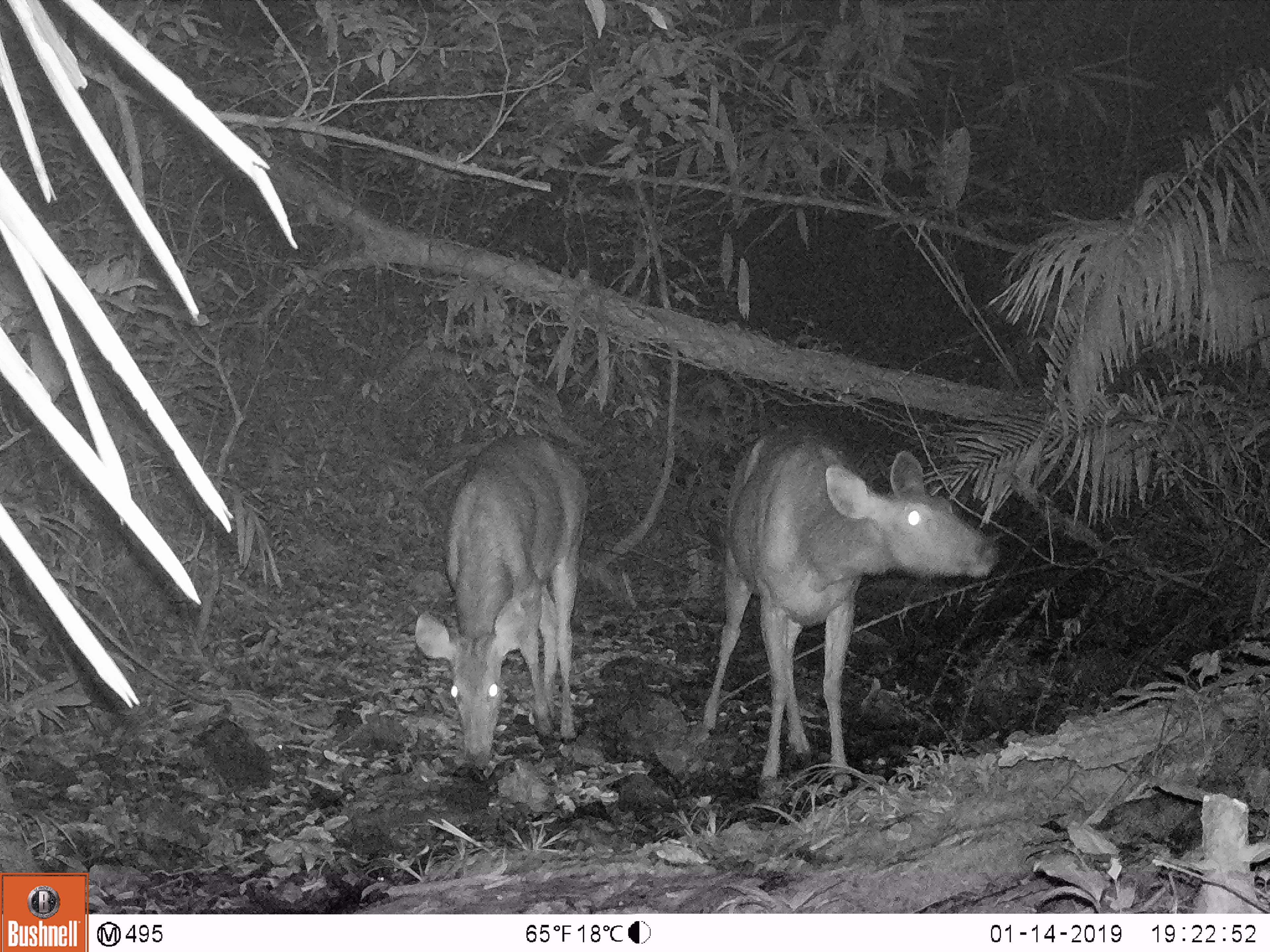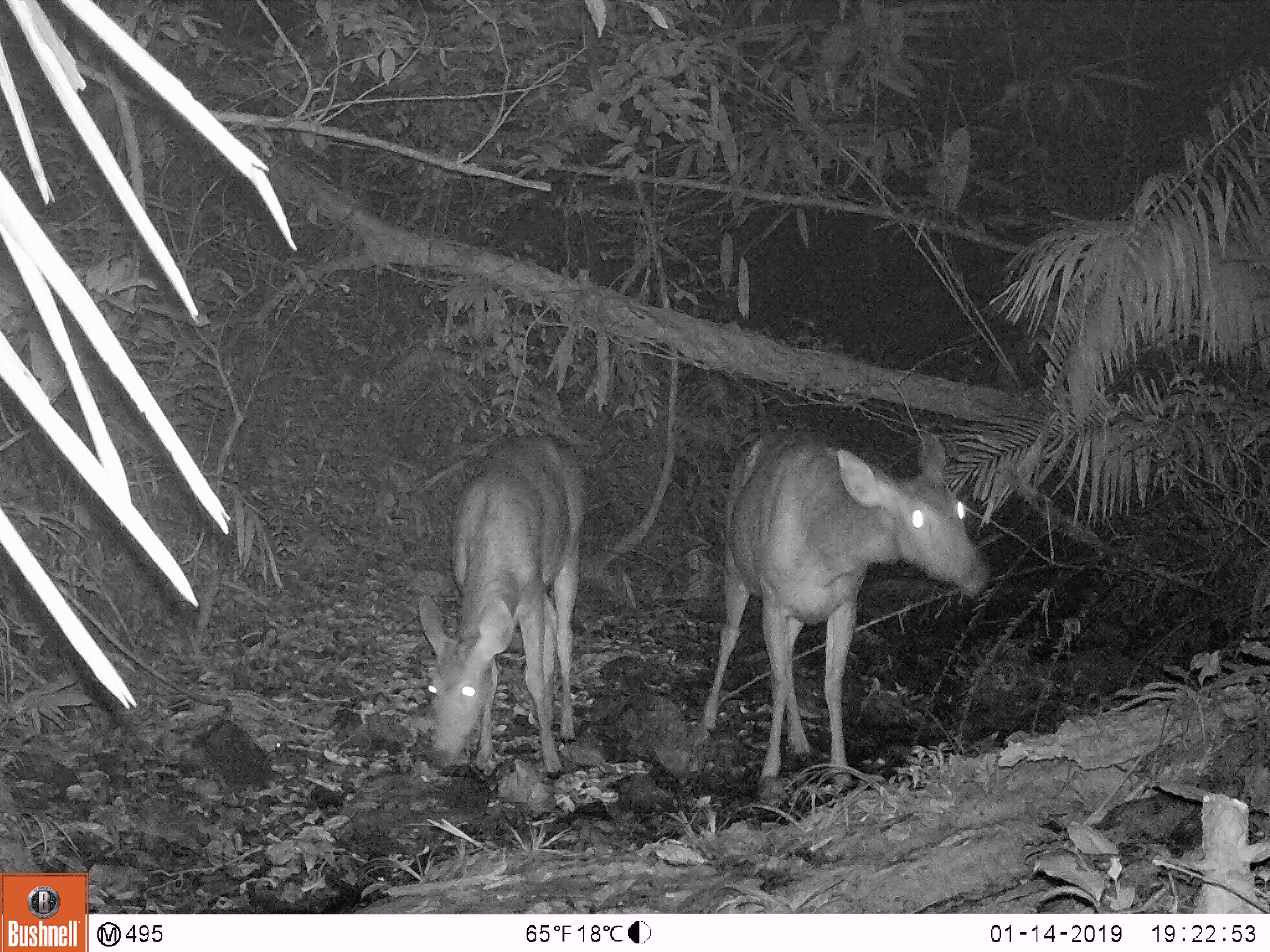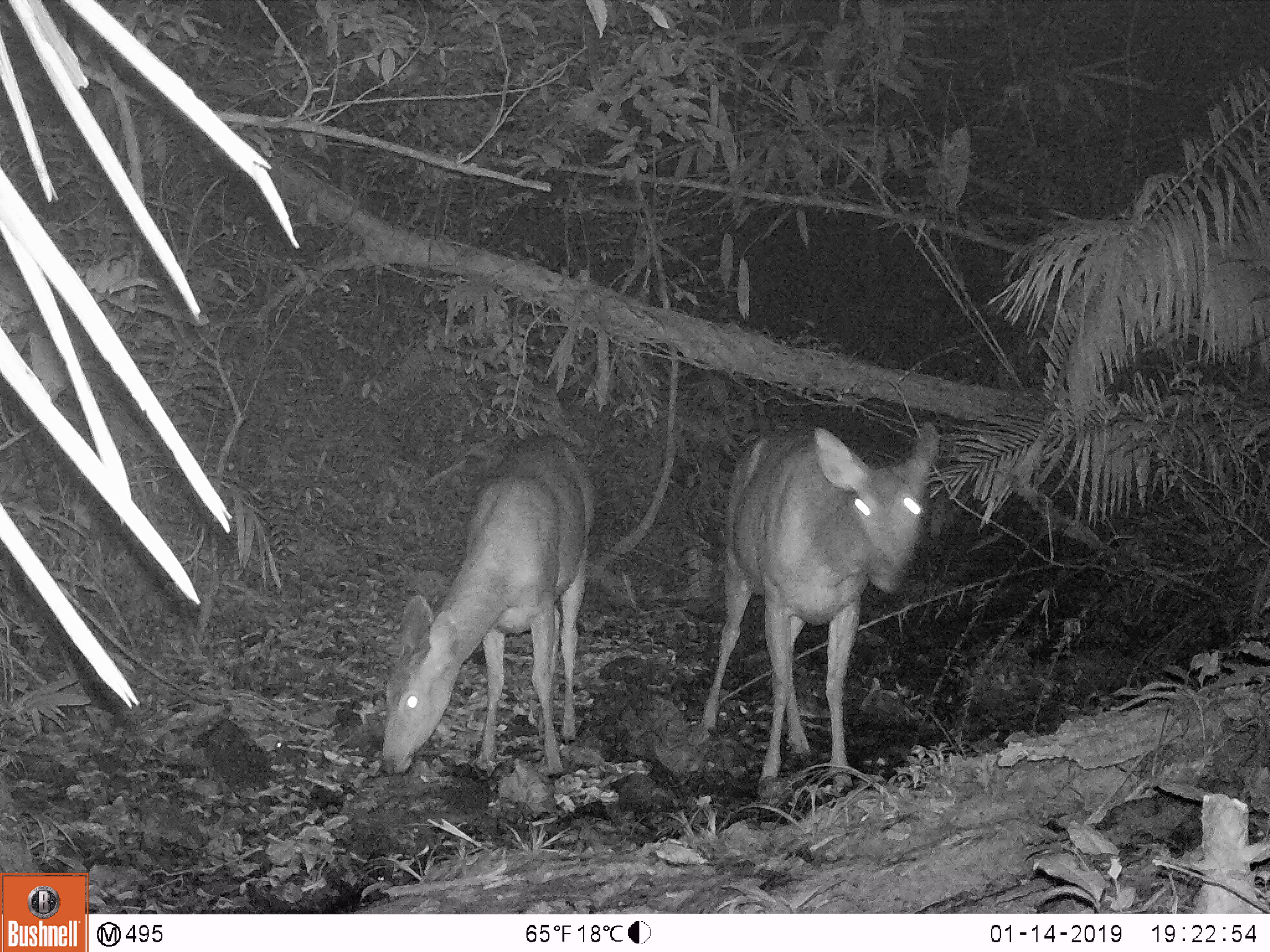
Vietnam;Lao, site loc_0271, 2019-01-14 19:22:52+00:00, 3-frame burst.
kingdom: Animalia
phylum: Chordata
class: Mammalia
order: Artiodactyla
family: Cervidae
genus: Rusa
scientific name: Rusa unicolor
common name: sambar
Sambar (Rusa unicolor). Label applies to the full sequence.